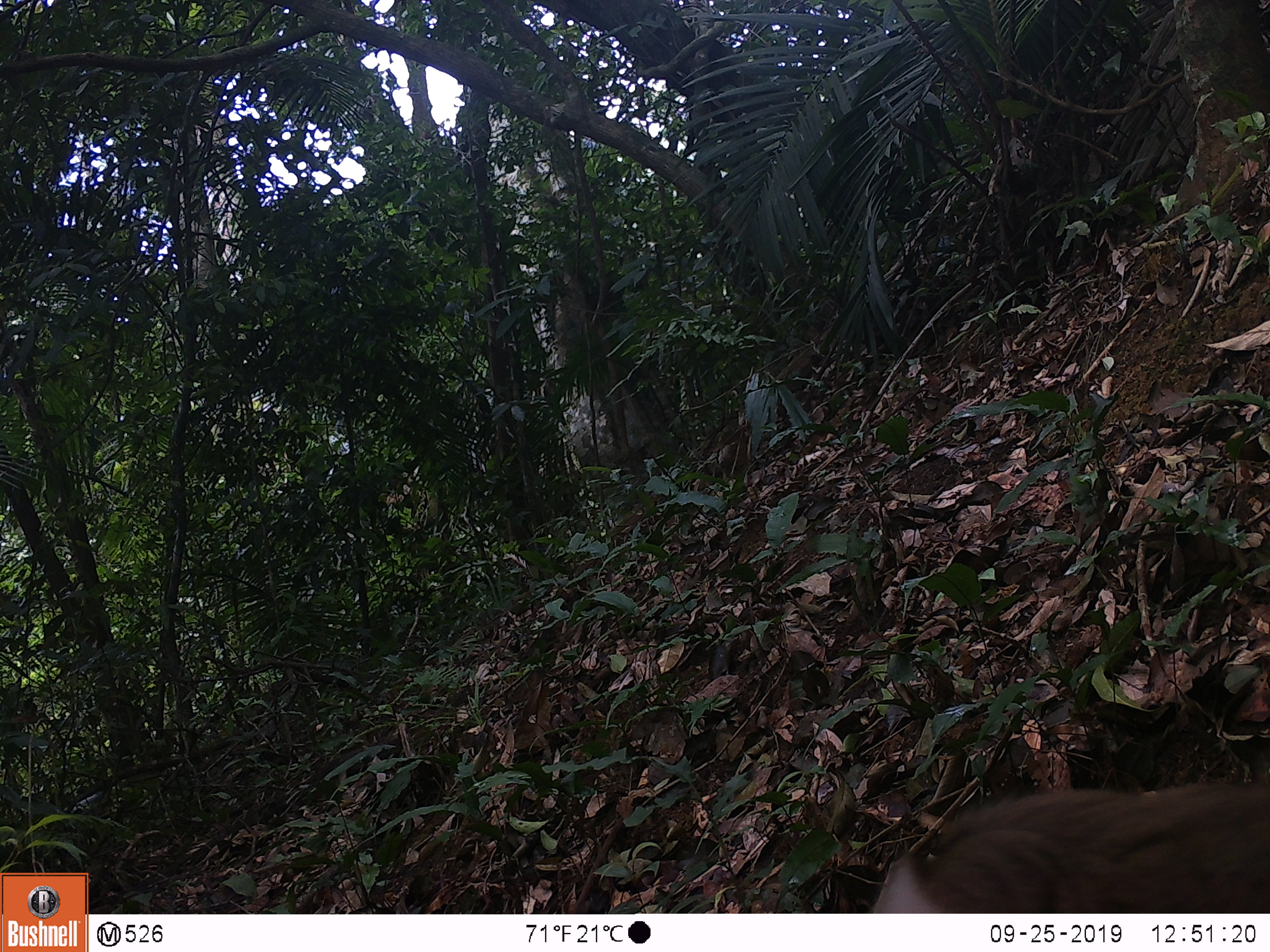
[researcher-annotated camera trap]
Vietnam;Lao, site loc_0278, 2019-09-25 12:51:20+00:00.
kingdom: Animalia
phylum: Chordata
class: Mammalia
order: Primates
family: Cercopithecidae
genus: Macaca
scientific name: Macaca nemestrina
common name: pig-tailed macaque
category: pig tailed macaque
Pig tailed macaque (pig-tailed macaque) (Macaca nemestrina). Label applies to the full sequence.